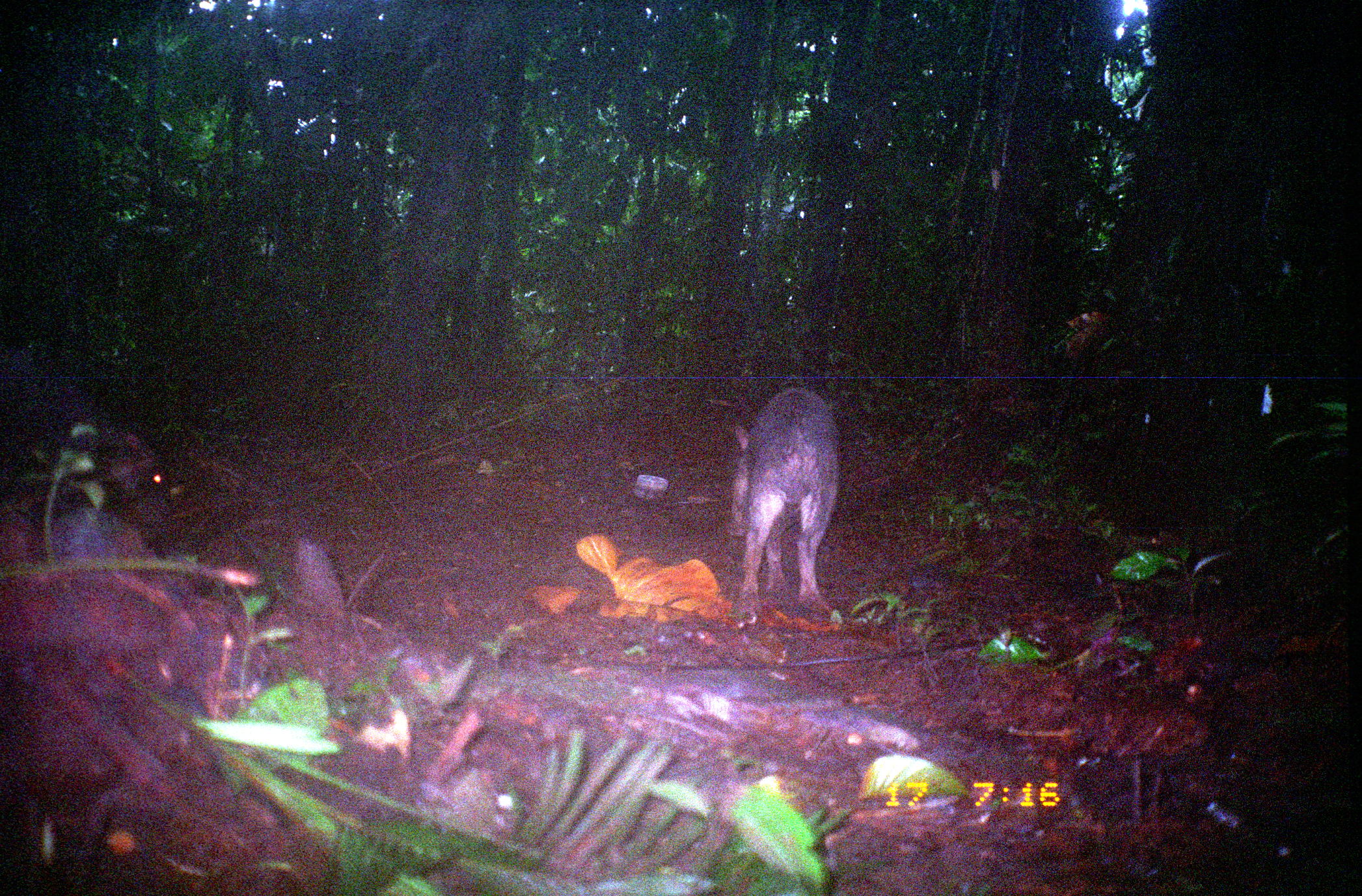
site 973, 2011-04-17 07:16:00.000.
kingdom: Animalia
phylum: Chordata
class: Mammalia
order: Artiodactyla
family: Tayassuidae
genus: Tayassu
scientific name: Tayassu pecari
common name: white-lipped peccary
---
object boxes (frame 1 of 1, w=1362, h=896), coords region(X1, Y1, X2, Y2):
tayassu pecari: region(723, 386, 839, 625)